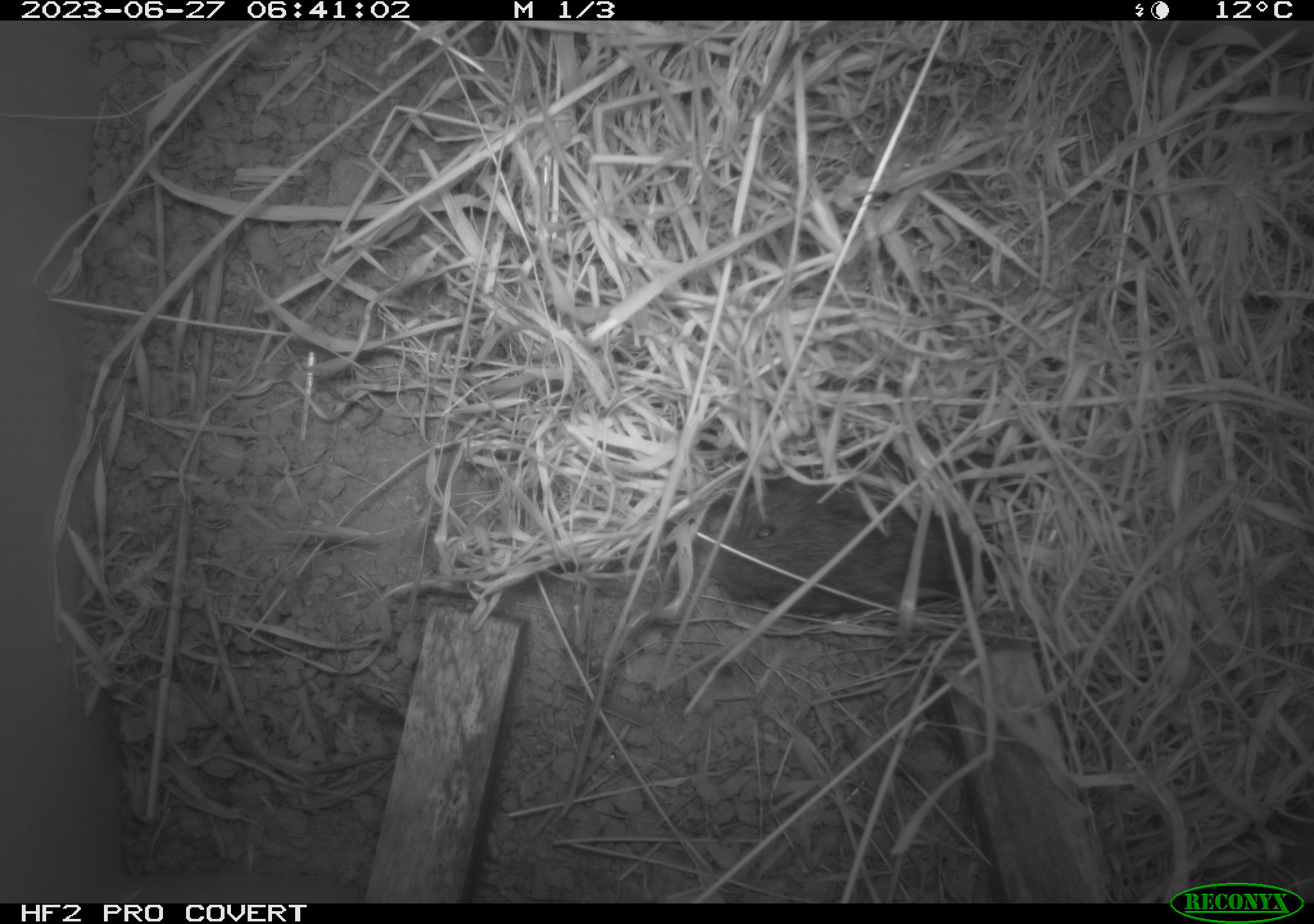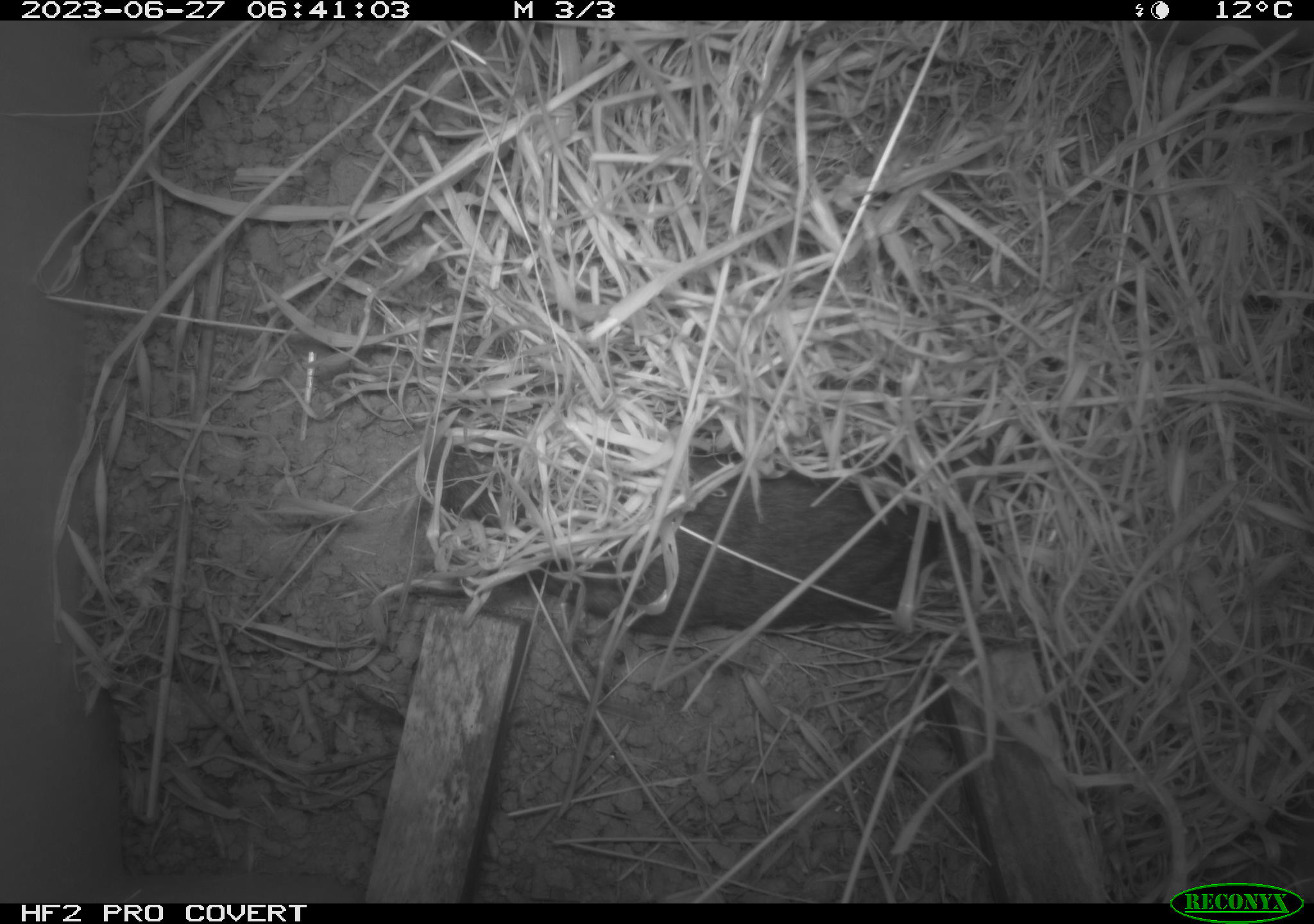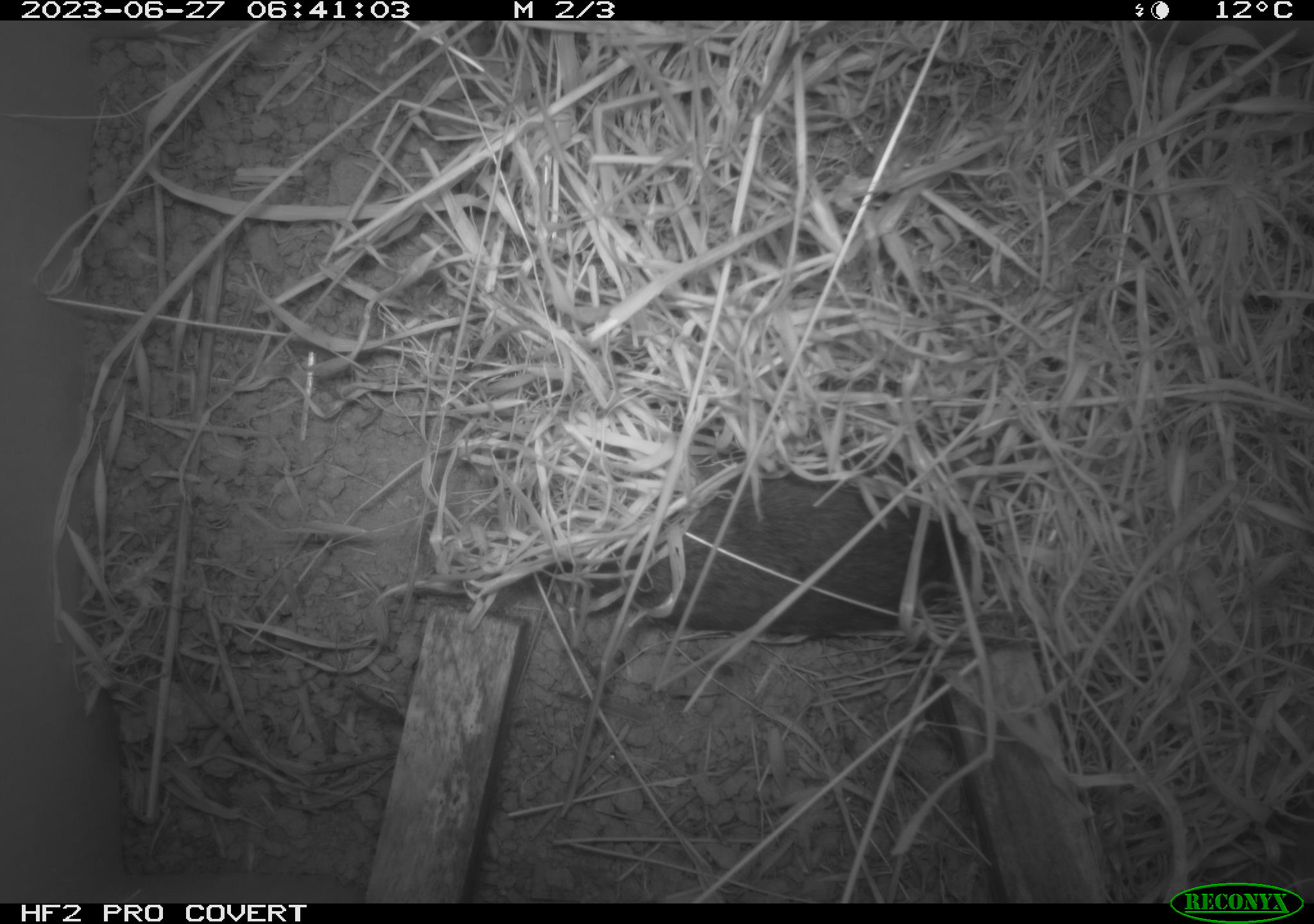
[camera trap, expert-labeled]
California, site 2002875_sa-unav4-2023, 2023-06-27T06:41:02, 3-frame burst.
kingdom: Animalia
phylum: Chordata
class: Mammalia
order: Rodentia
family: Cricetidae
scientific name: Arvicolinae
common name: voles, lemmings, and muskrats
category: arvicolinae subfamily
Arvicolinae subfamily (voles, lemmings, and muskrats) (Arvicolinae).